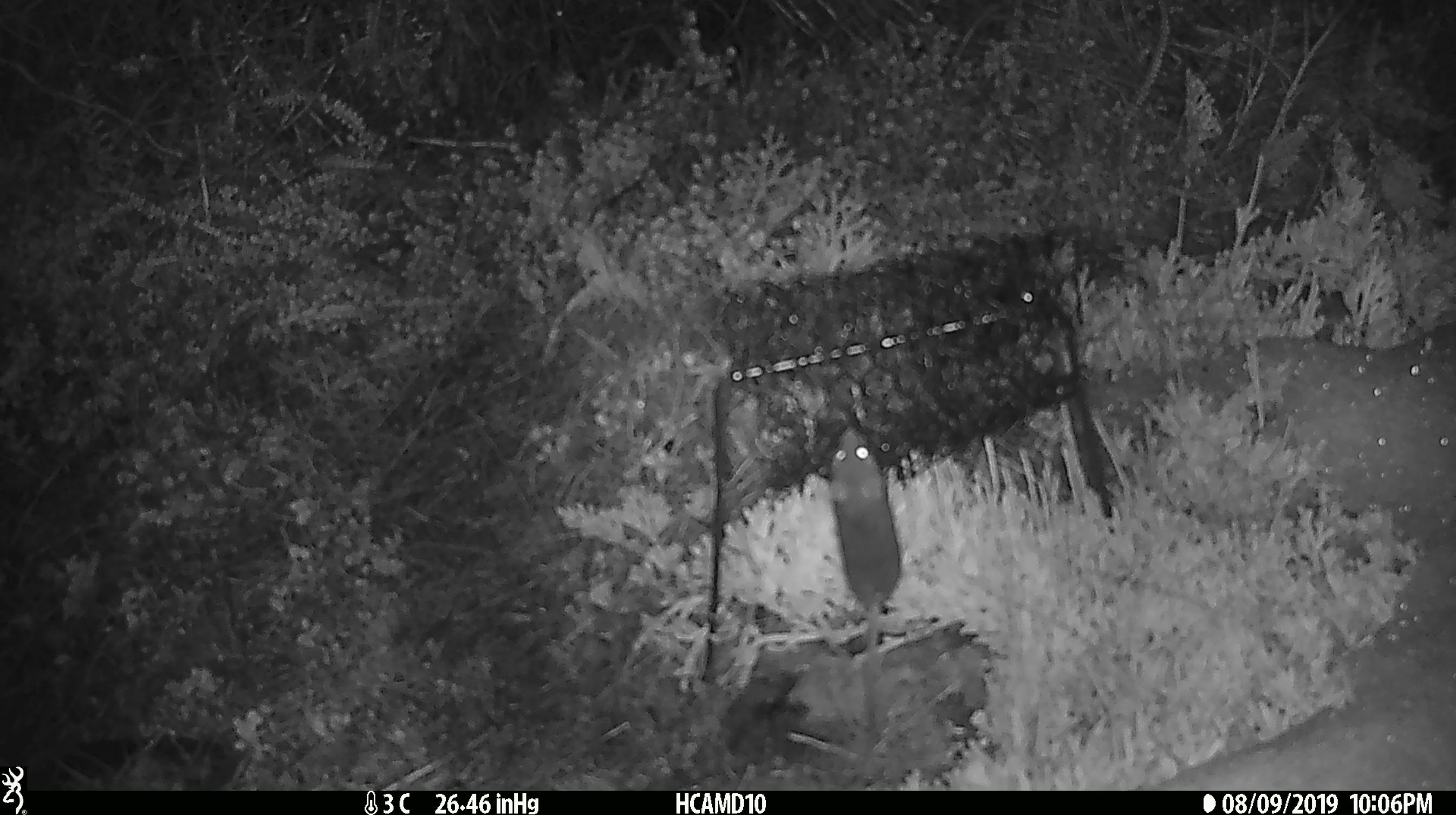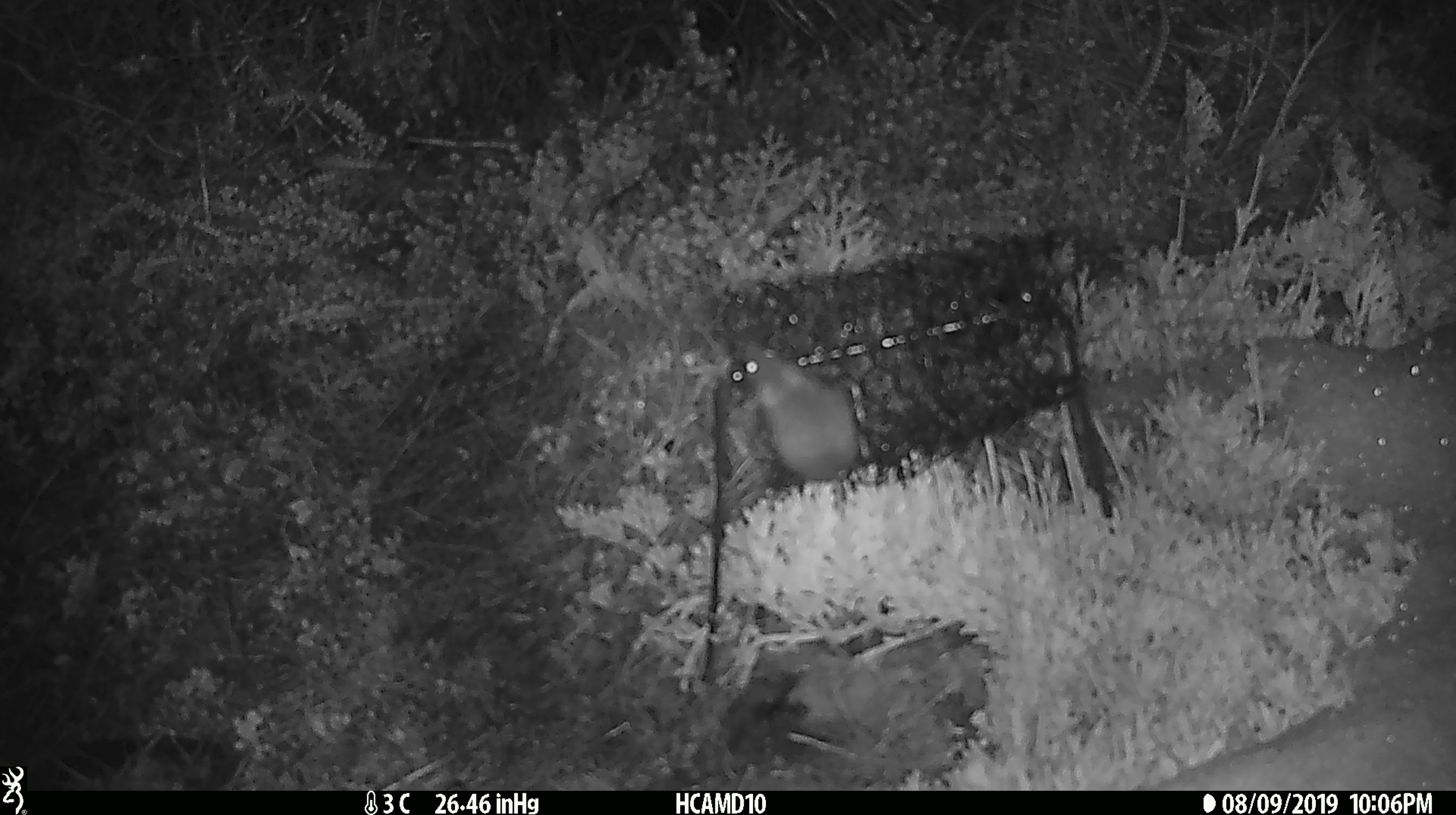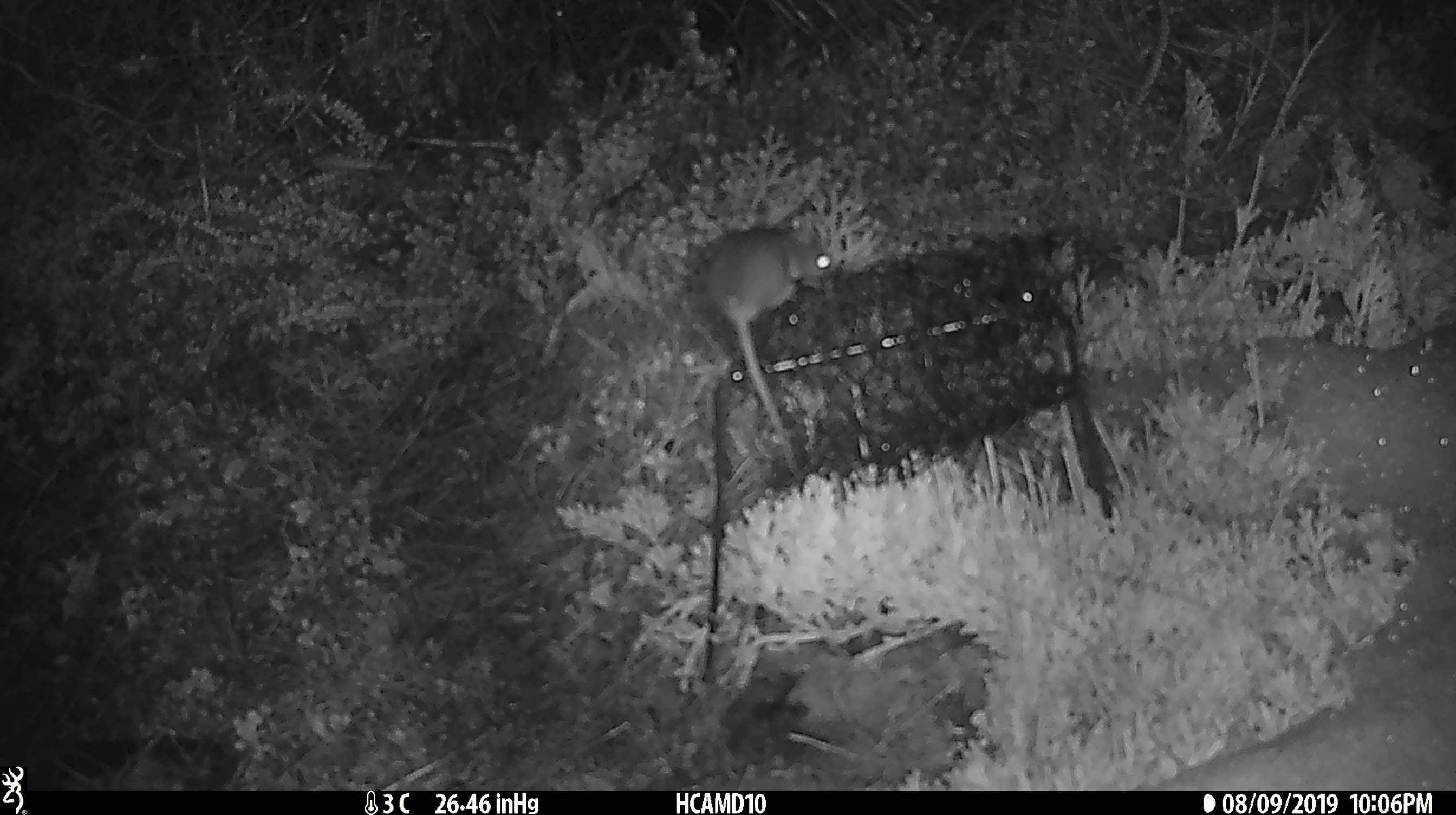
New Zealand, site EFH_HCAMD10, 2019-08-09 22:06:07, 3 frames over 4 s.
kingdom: Animalia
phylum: Chordata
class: Mammalia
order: Rodentia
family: Muridae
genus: Mus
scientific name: Mus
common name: mouse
Mouse (Mus).